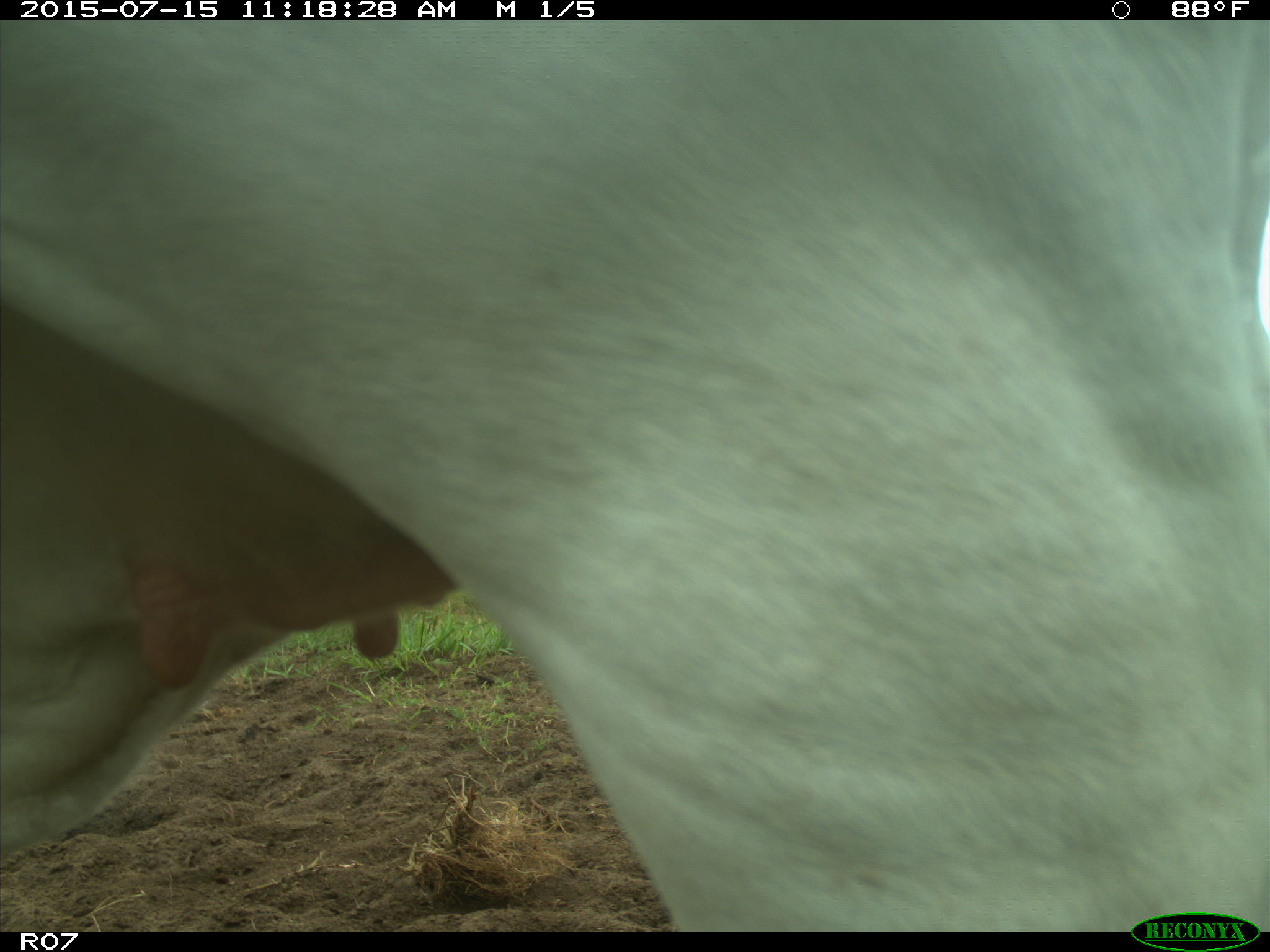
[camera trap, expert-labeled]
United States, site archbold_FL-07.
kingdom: Animalia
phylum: Chordata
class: Mammalia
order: Artiodactyla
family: Bovidae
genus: Bos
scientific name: Bos taurus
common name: domestic cow